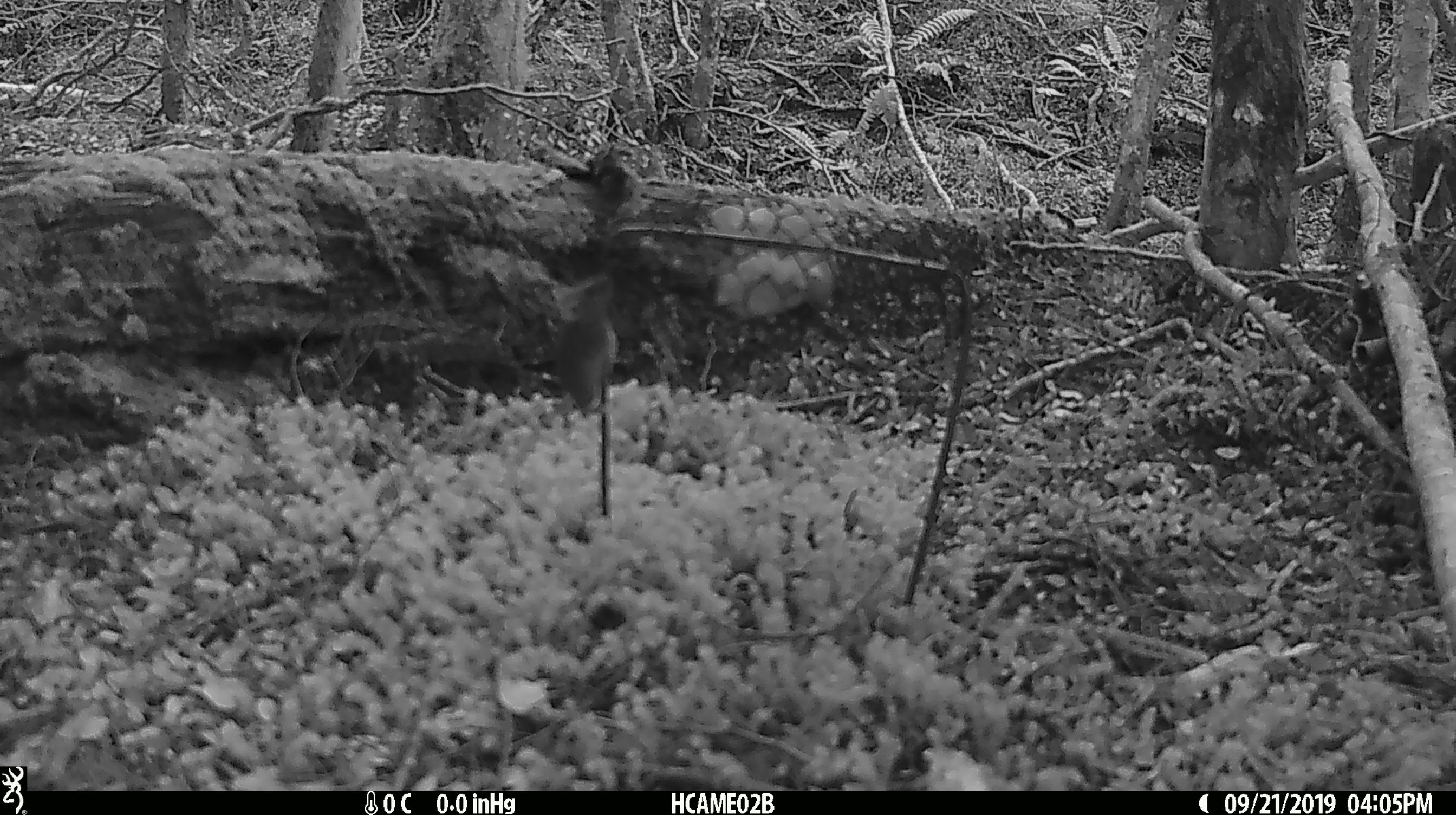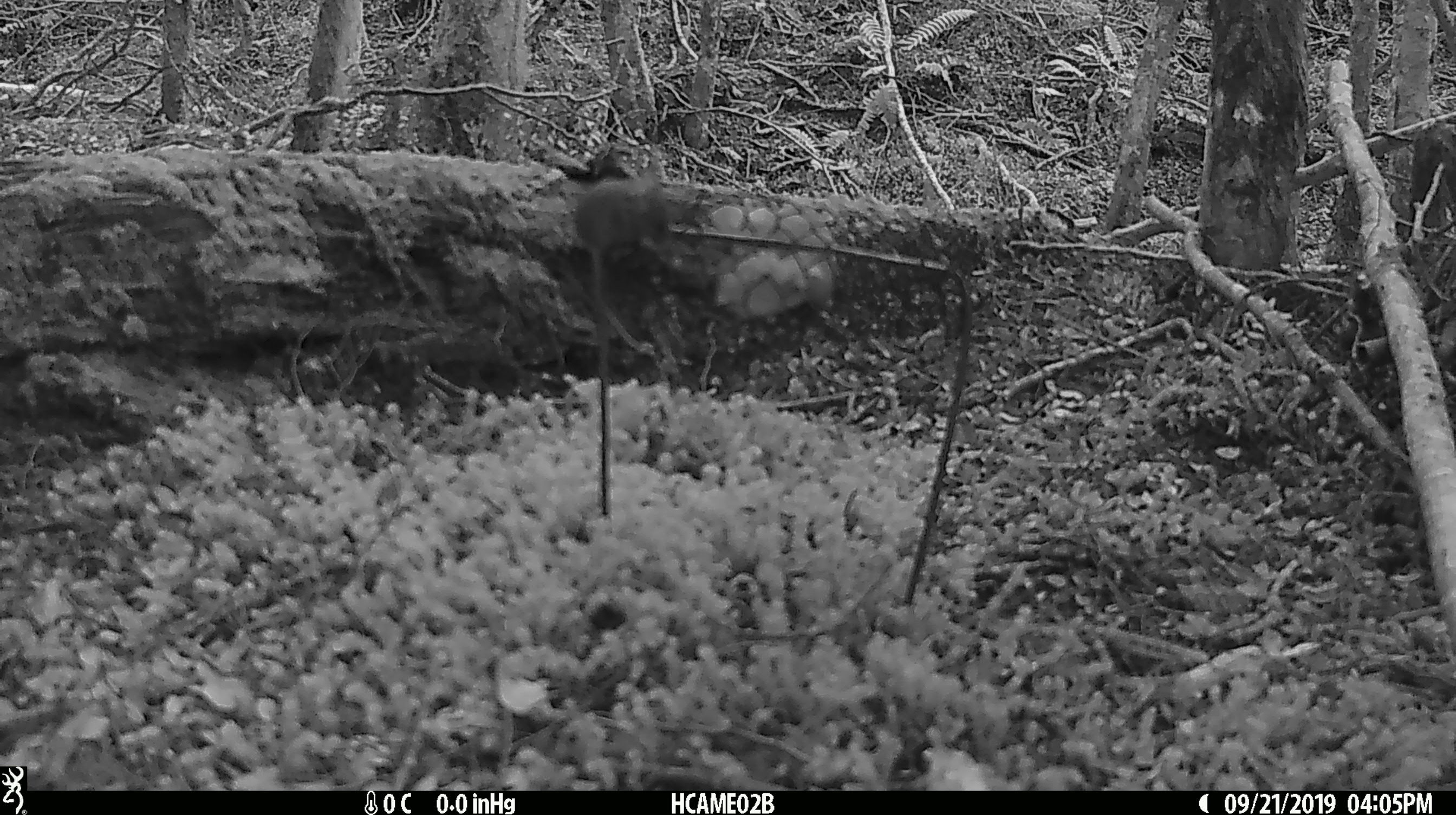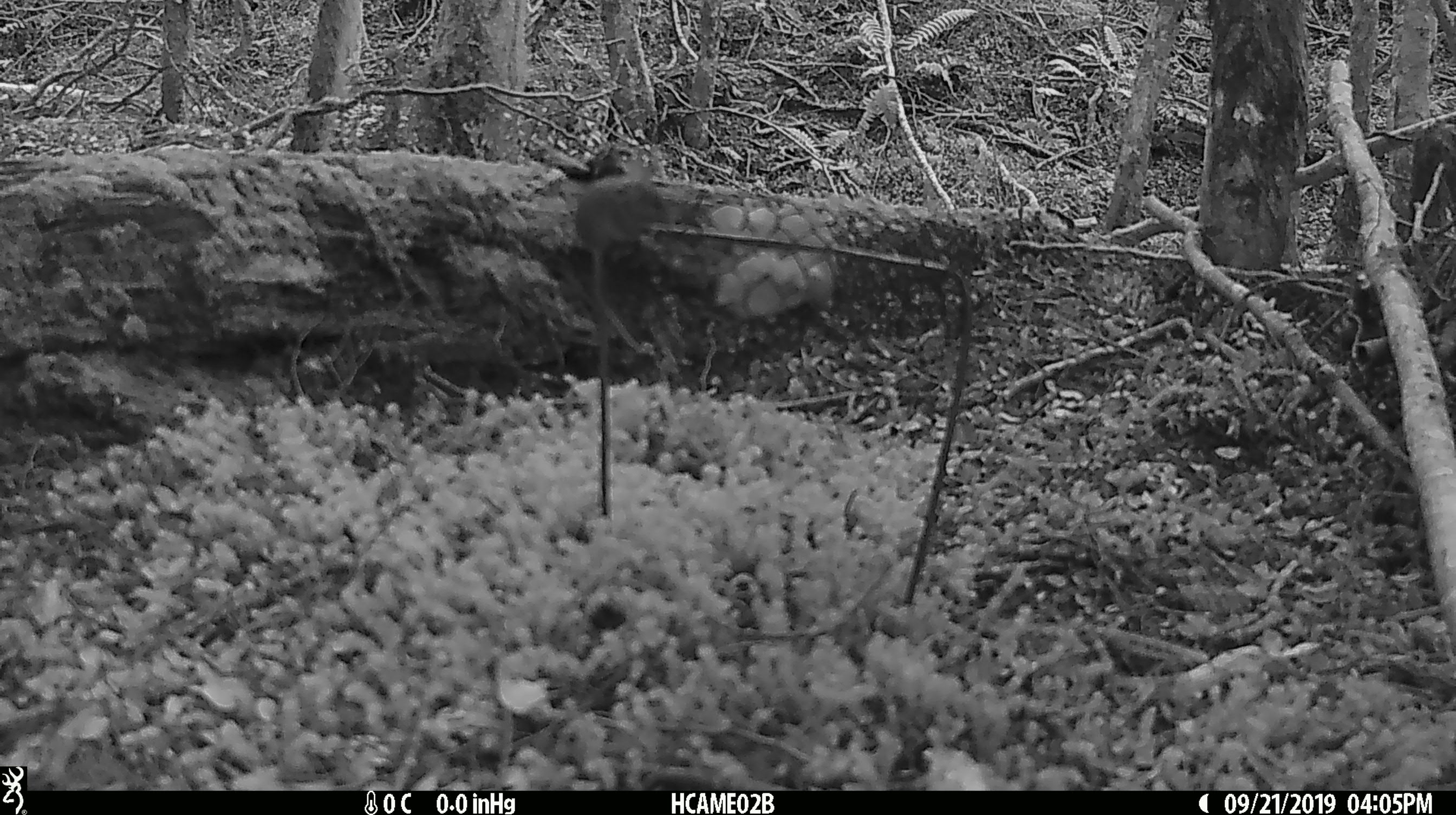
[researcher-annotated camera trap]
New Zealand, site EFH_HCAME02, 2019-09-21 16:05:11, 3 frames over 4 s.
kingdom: Animalia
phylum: Chordata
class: Mammalia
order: Rodentia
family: Muridae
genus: Mus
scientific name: Mus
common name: mouse